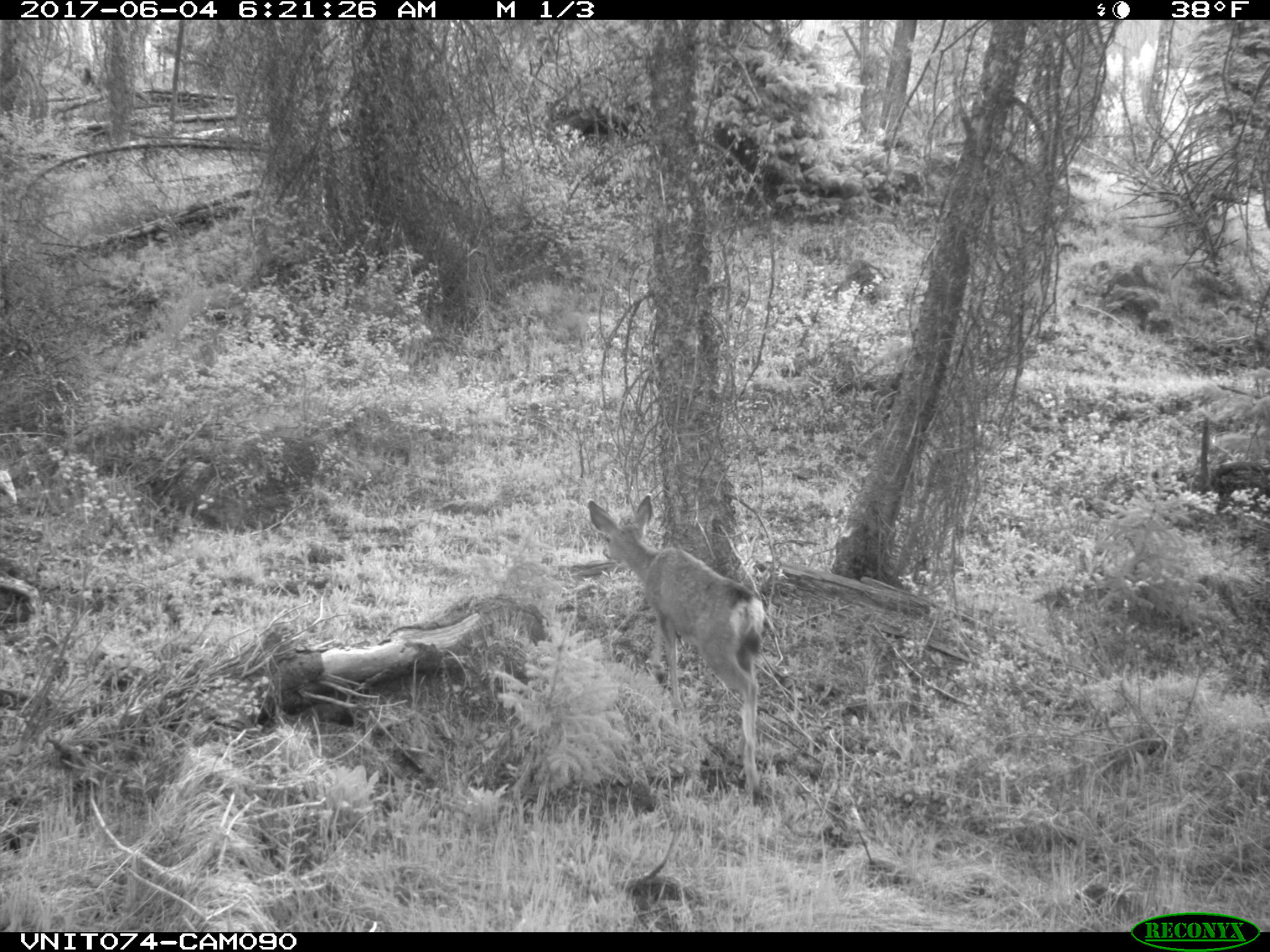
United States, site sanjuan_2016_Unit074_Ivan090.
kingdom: Animalia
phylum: Chordata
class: Mammalia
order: Artiodactyla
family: Cervidae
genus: Odocoileus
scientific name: Odocoileus hemionus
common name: mule deer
Odocoileus hemionus (mule deer).